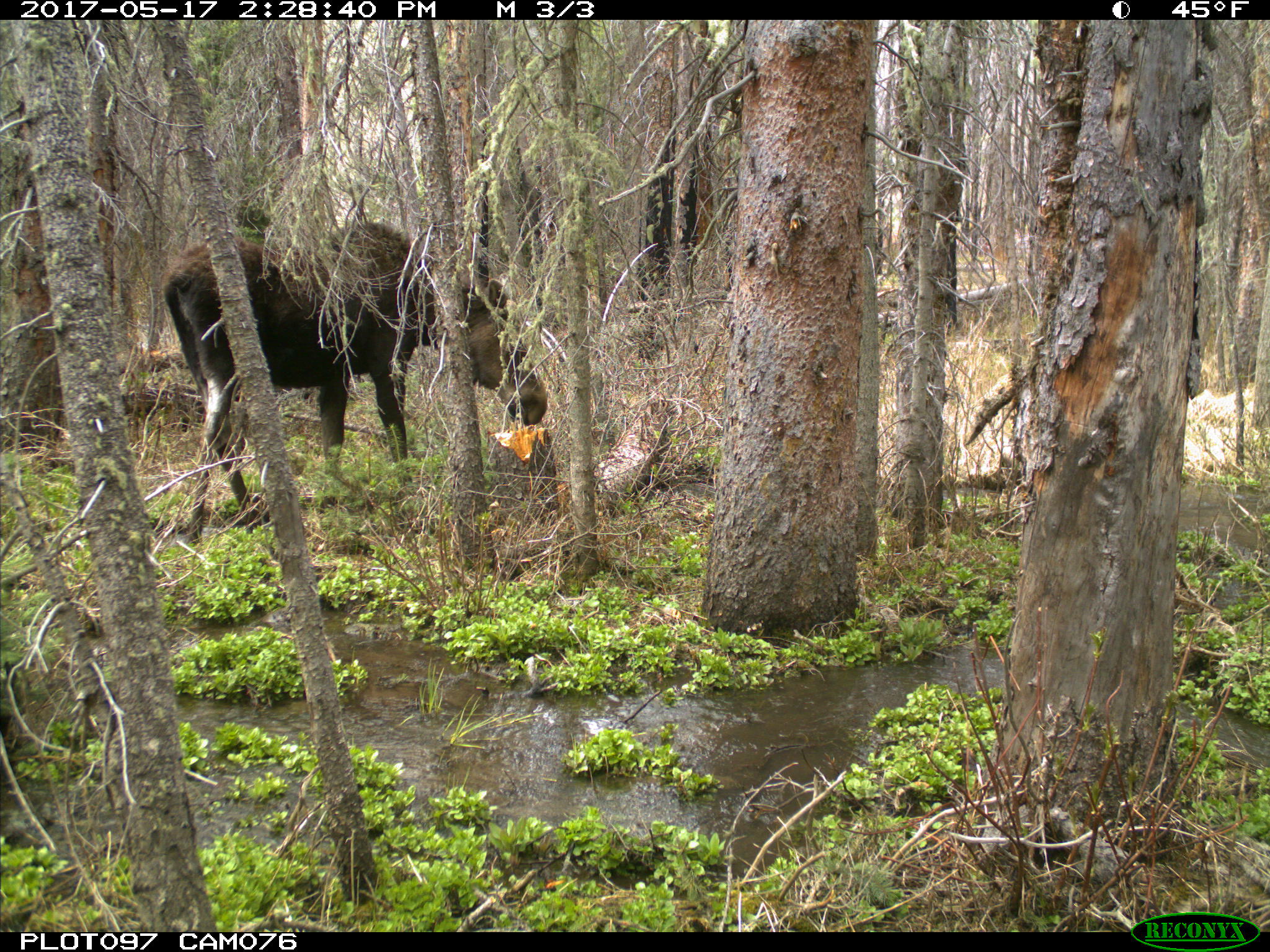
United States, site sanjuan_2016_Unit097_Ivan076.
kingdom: Animalia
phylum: Chordata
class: Mammalia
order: Artiodactyla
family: Cervidae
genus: Alces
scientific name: Alces alces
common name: moose